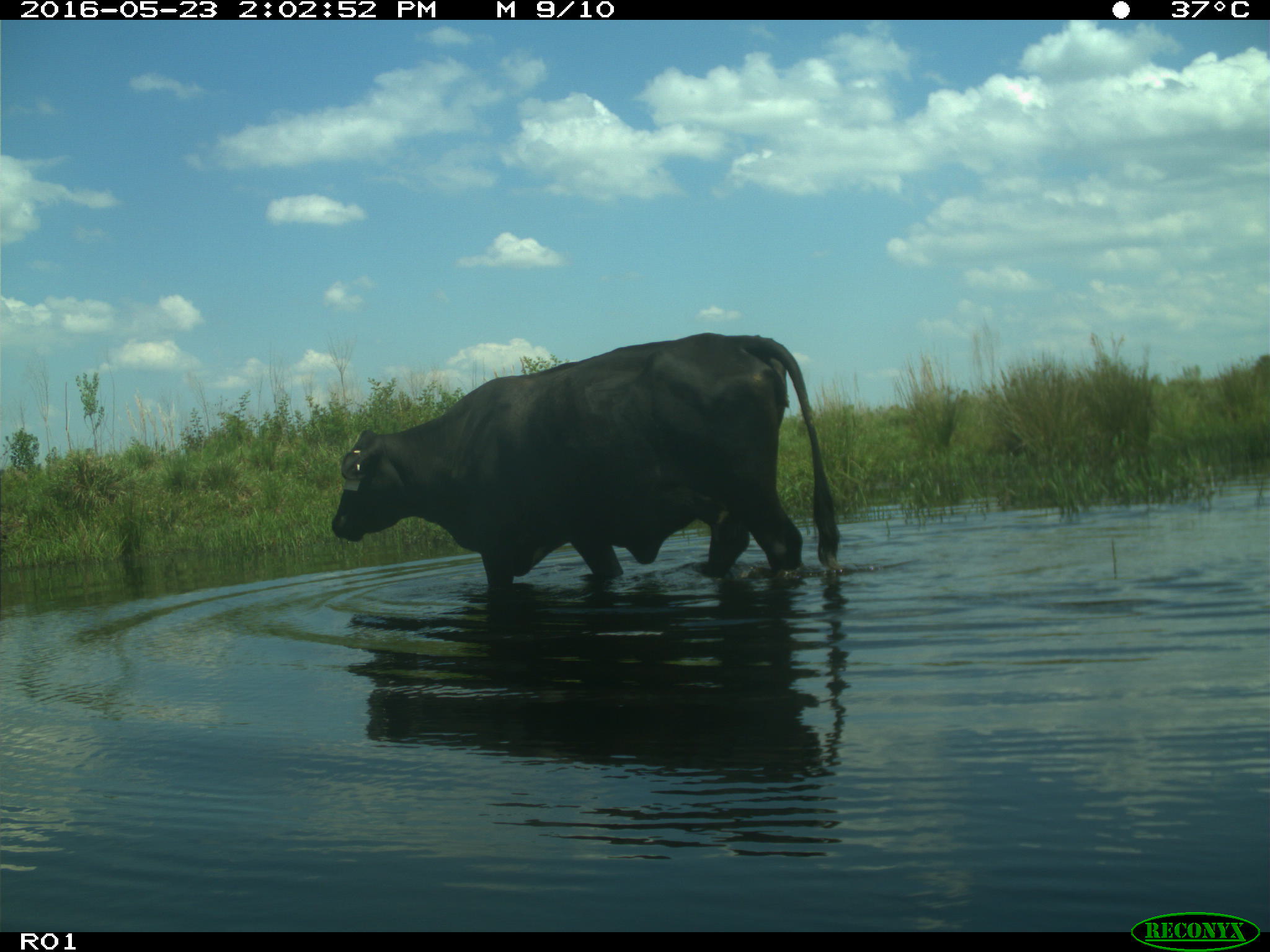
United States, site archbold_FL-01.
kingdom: Animalia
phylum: Chordata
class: Mammalia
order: Artiodactyla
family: Bovidae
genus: Bos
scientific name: Bos taurus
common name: domestic cow